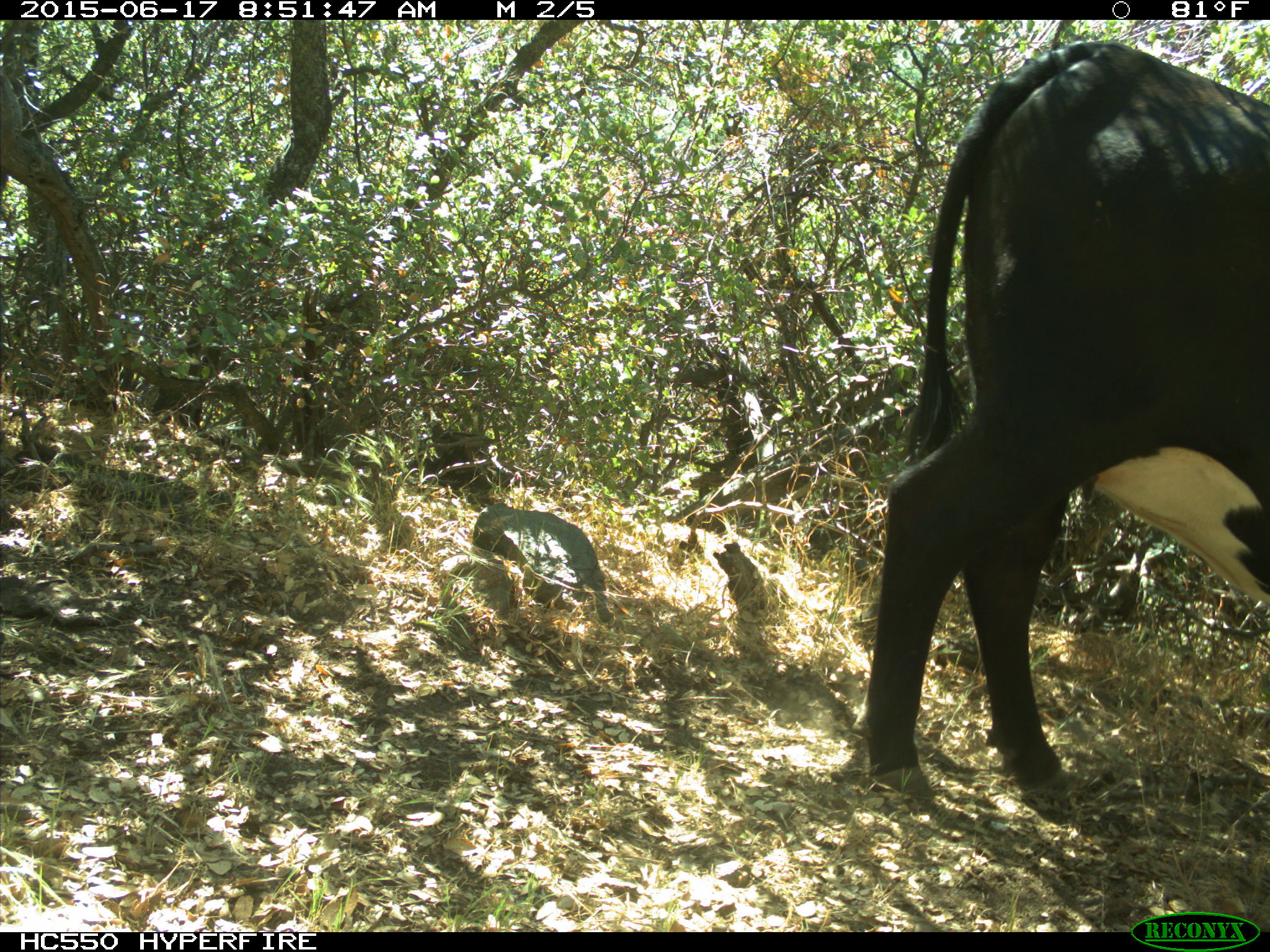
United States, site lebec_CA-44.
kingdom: Animalia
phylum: Chordata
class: Mammalia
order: Artiodactyla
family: Bovidae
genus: Bos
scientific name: Bos taurus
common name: domestic cow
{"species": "Bos taurus (domestic cow)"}